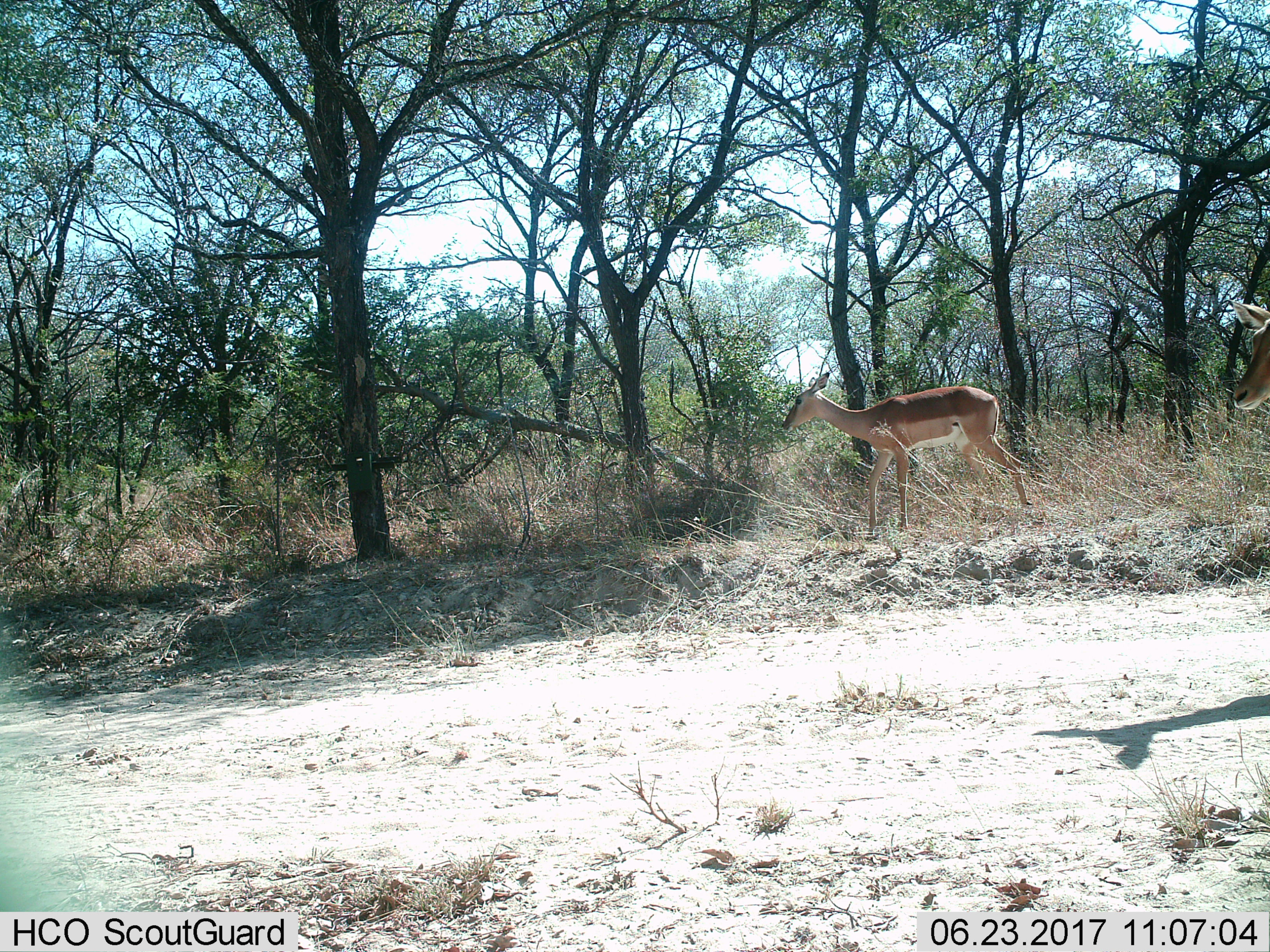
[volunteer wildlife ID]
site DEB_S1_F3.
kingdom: Animalia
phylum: Chordata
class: Mammalia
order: Artiodactyla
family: Bovidae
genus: Aepyceros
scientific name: Aepyceros melampus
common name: impala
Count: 2.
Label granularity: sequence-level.